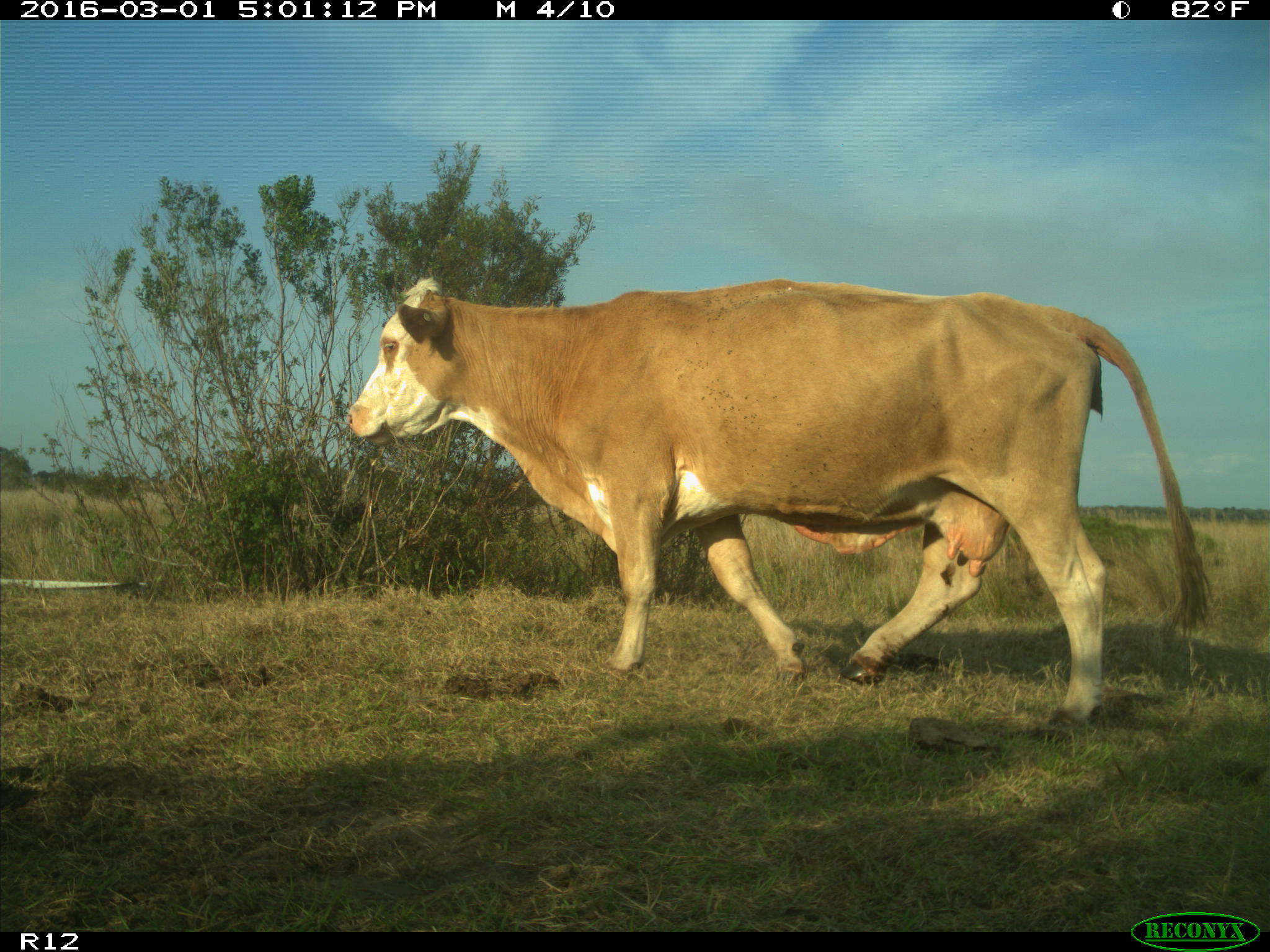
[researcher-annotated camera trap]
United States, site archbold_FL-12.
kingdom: Animalia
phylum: Chordata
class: Mammalia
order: Artiodactyla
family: Bovidae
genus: Bos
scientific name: Bos taurus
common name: domestic cow